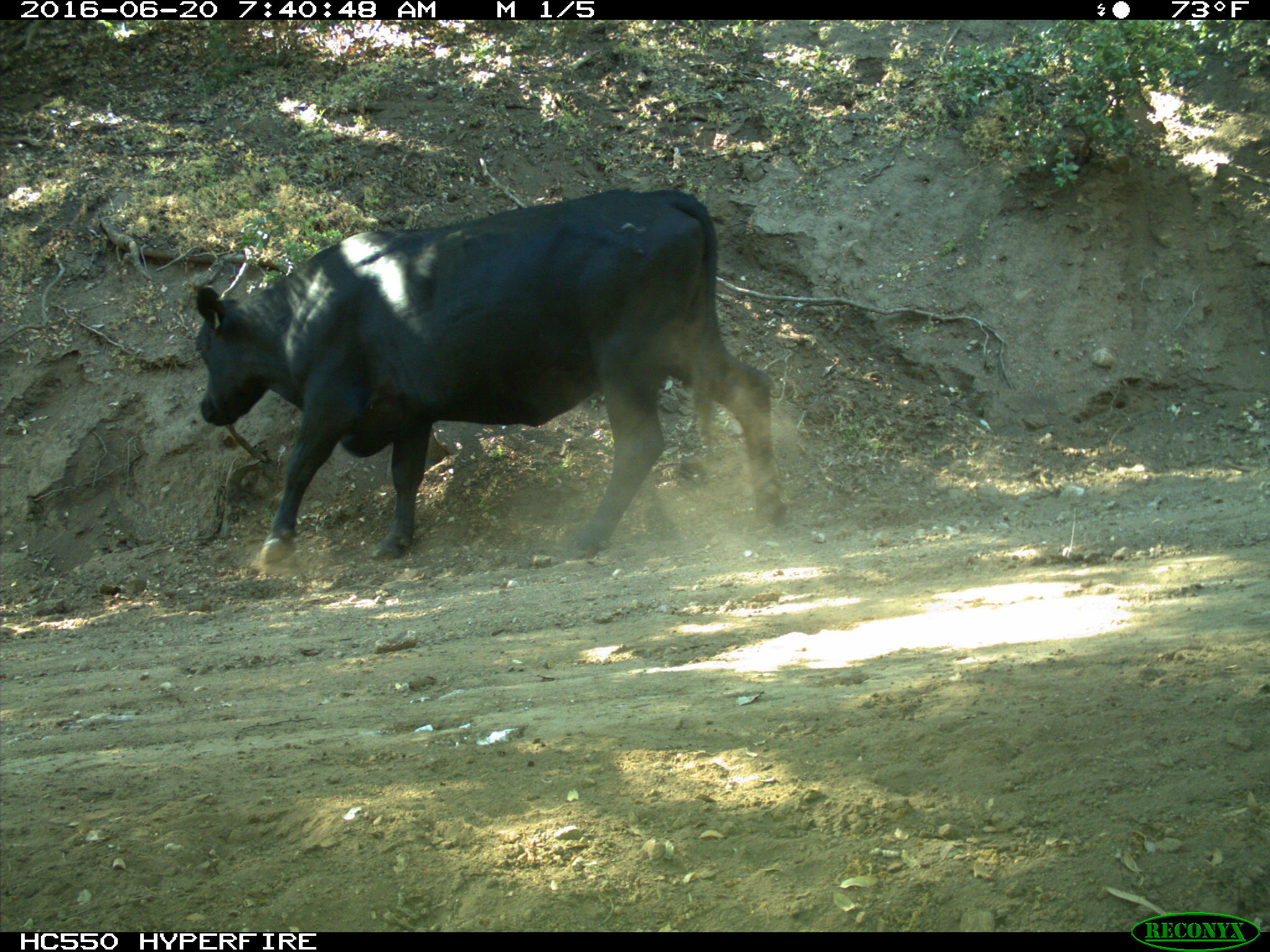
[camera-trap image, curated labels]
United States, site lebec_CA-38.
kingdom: Animalia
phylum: Chordata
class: Mammalia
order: Artiodactyla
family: Bovidae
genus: Bos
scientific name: Bos taurus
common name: domestic cow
Bos taurus (domestic cow).